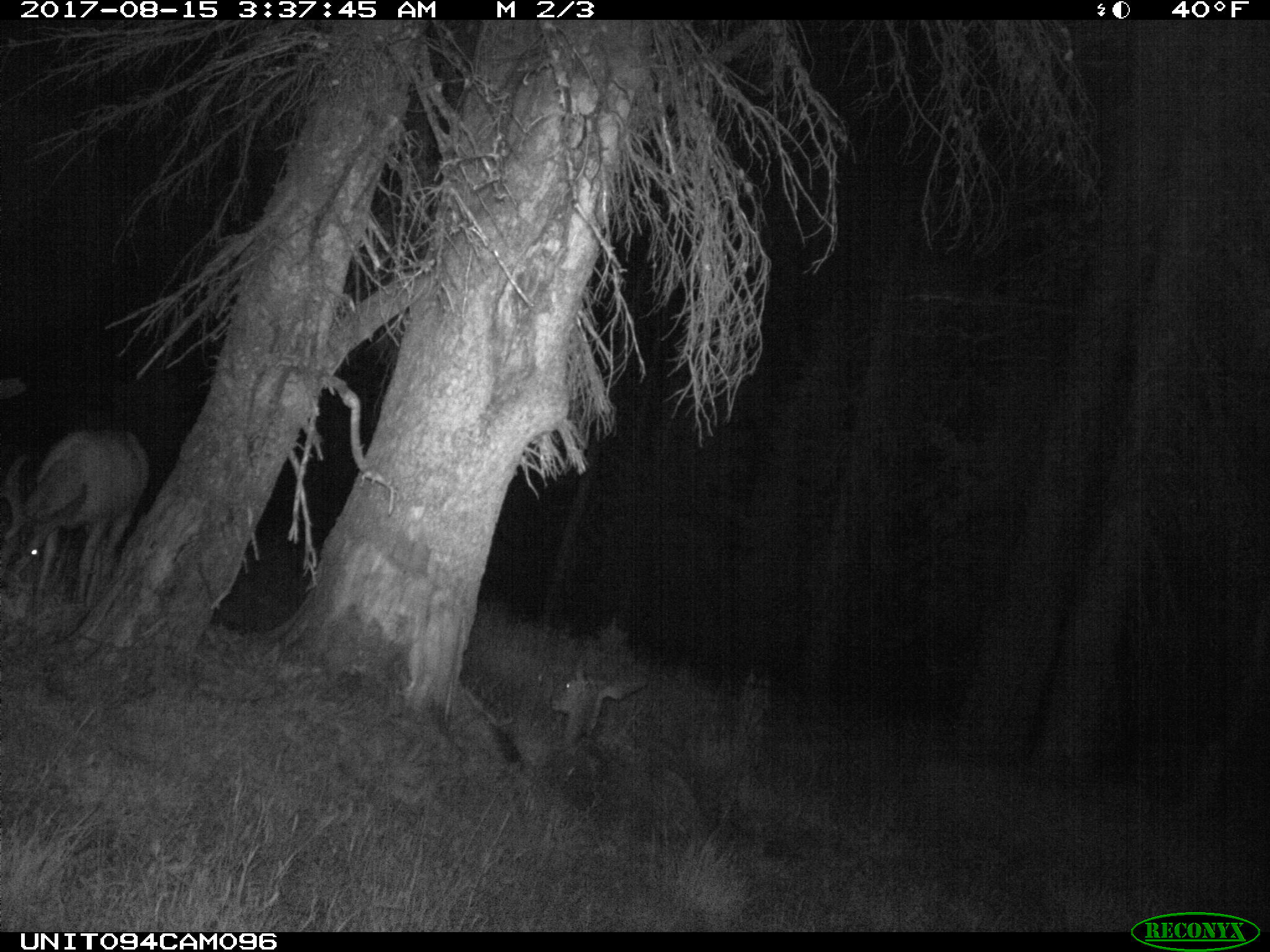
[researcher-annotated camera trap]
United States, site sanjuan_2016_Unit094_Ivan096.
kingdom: Animalia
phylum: Chordata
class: Mammalia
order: Artiodactyla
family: Cervidae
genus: Odocoileus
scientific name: Odocoileus hemionus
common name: mule deer